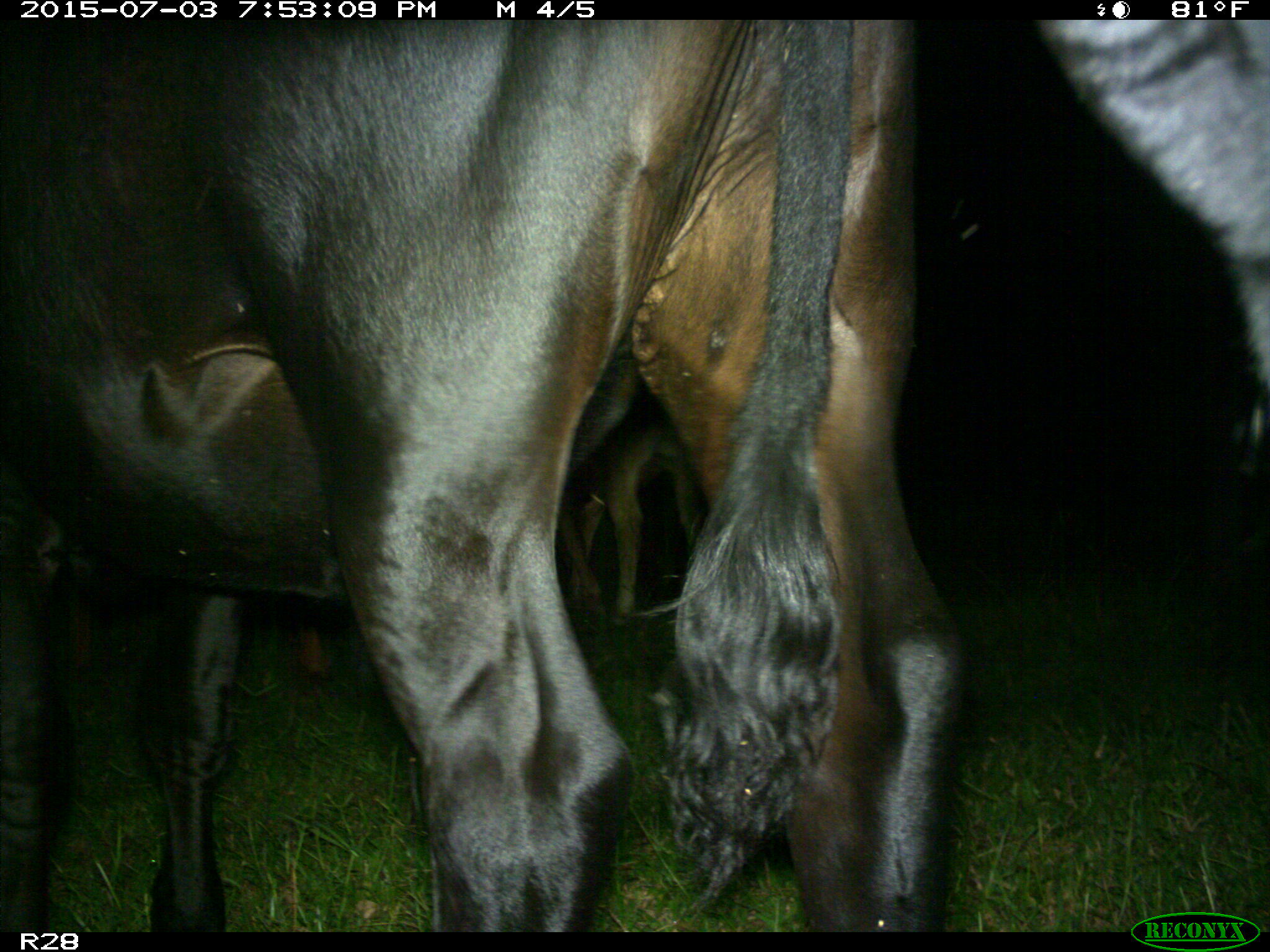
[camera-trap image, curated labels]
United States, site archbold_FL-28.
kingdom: Animalia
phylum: Chordata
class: Mammalia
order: Artiodactyla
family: Bovidae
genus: Bos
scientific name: Bos taurus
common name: domestic cow